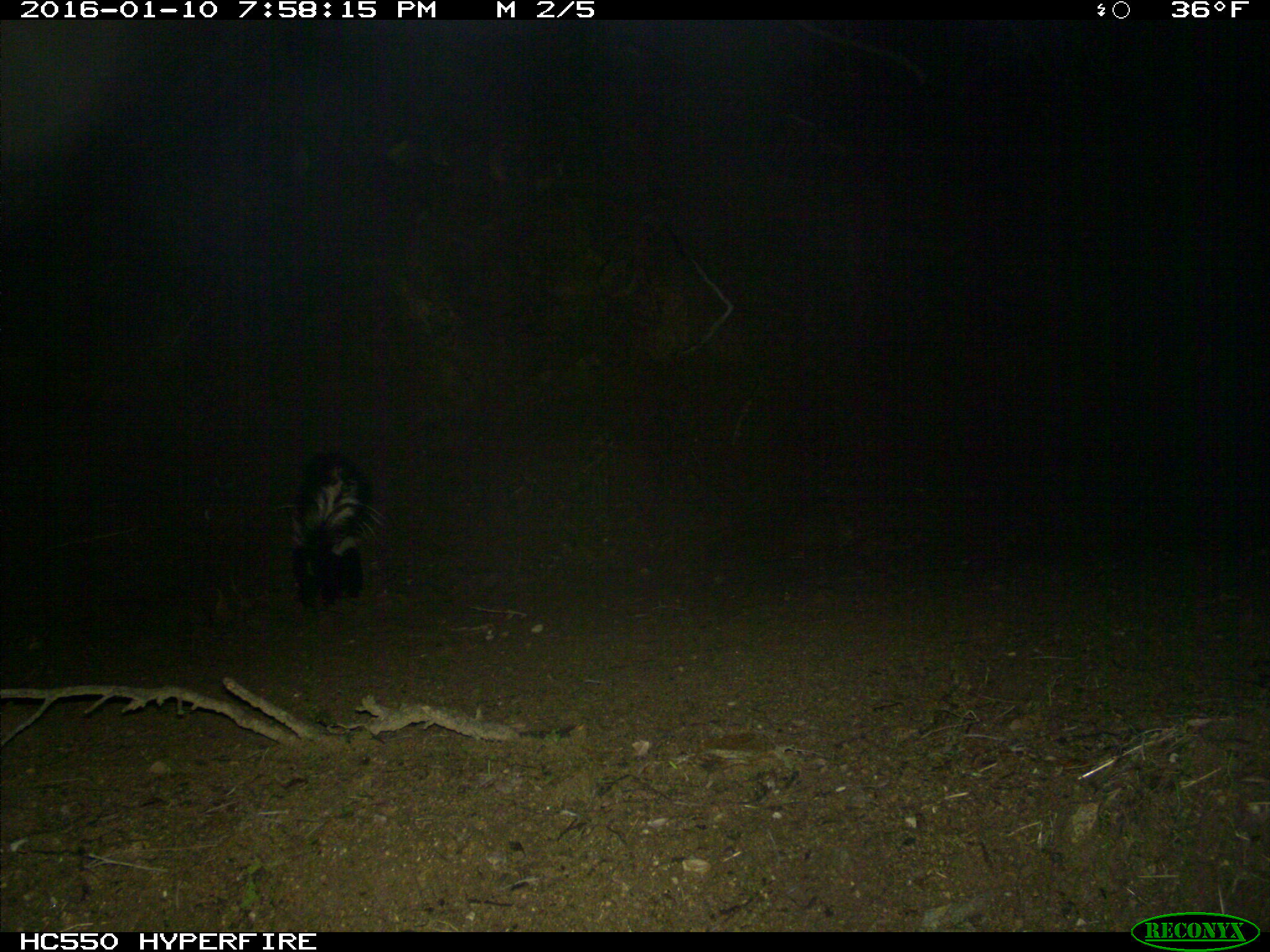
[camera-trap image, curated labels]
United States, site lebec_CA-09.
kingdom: Animalia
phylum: Chordata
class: Mammalia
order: Carnivora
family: Mephitidae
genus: Mephitis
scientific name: Mephitis mephitis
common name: striped skunk